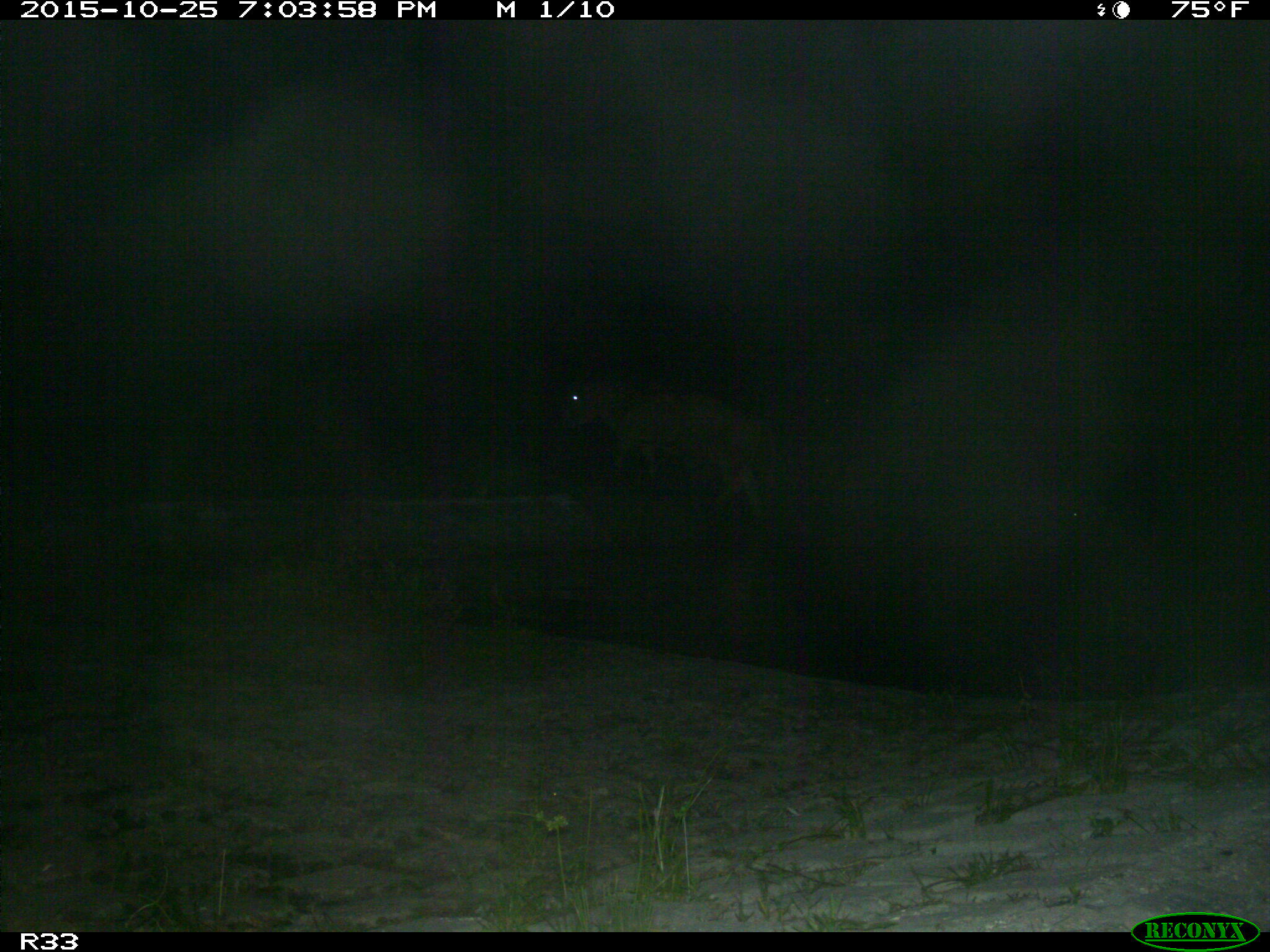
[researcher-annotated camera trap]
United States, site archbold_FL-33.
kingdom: Animalia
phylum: Chordata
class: Mammalia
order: Artiodactyla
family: Bovidae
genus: Bos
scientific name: Bos taurus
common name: domestic cow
Bos taurus (domestic cow).